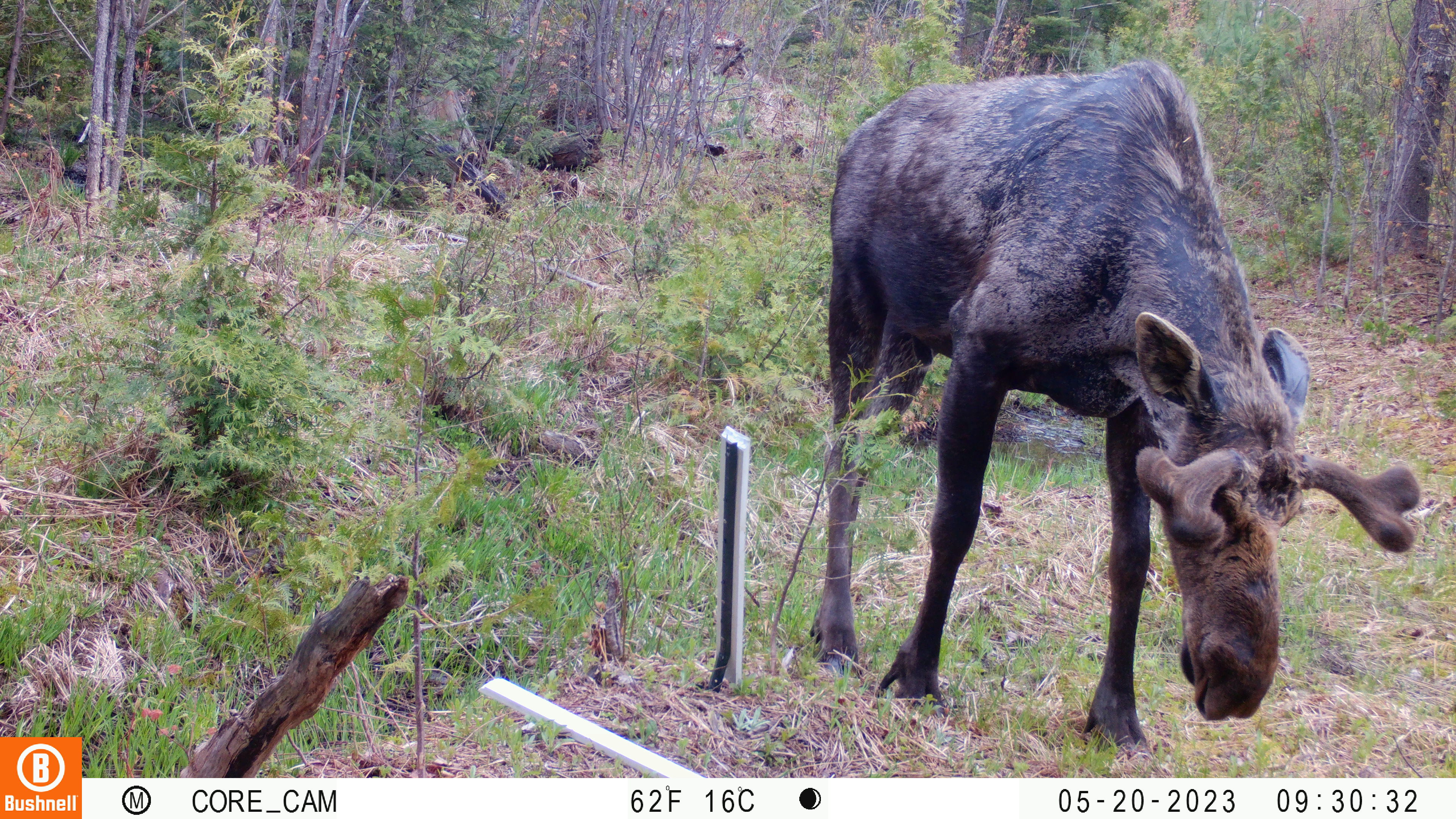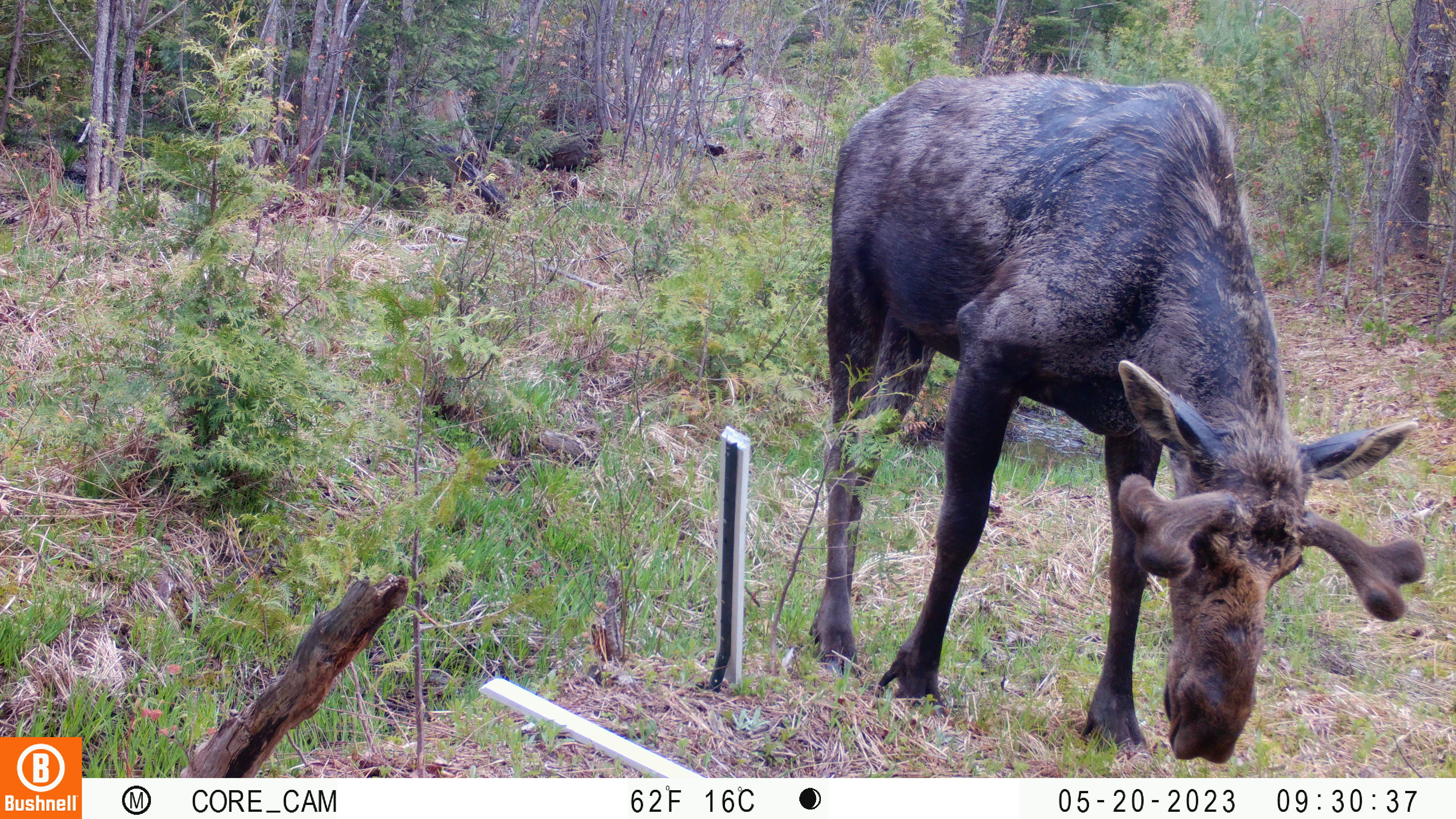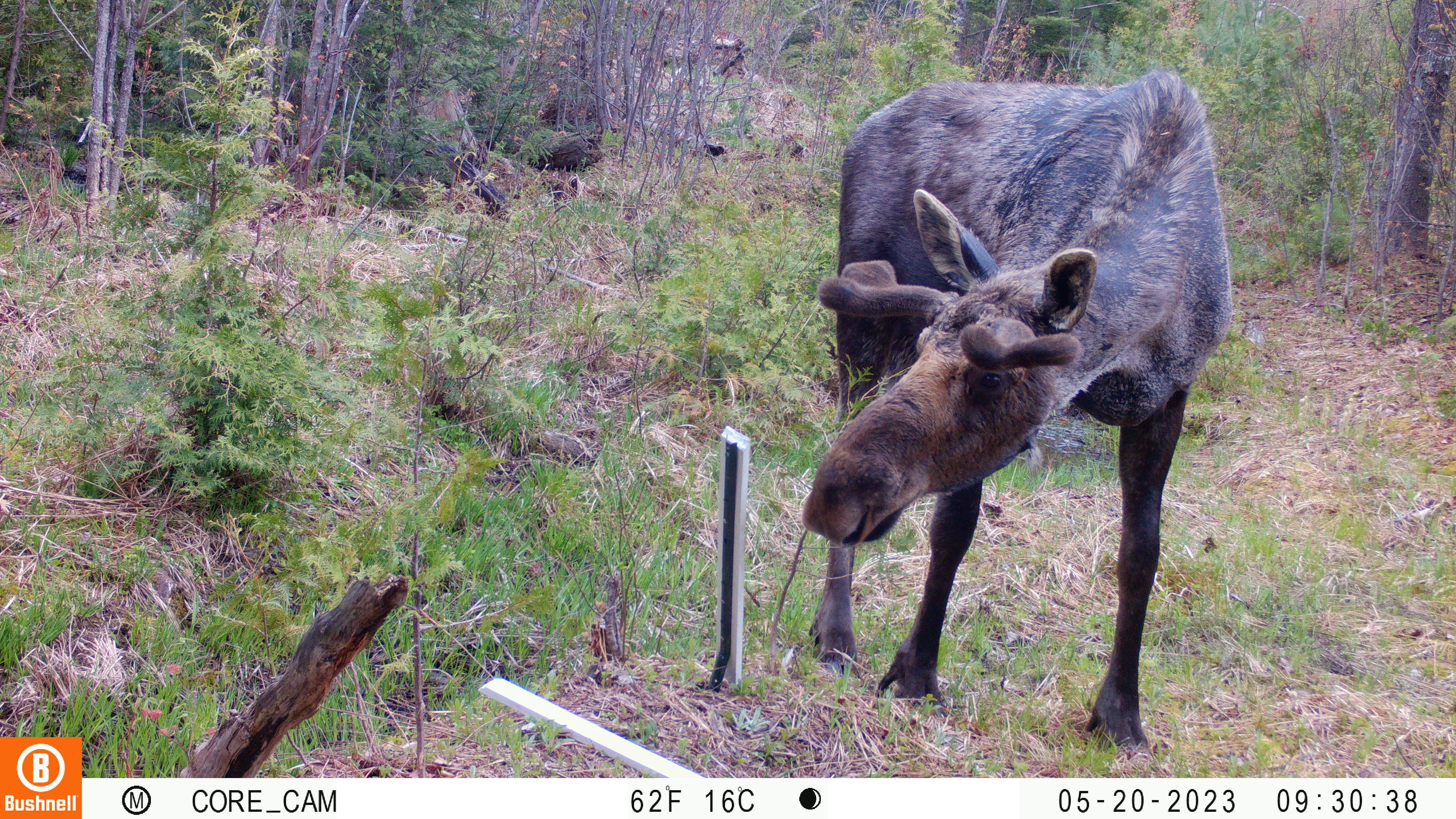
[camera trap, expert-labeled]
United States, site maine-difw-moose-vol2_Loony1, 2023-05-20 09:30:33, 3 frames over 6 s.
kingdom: Animalia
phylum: Chordata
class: Mammalia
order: Artiodactyla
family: Cervidae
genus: Alces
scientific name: Alces alces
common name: moose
Moose (Alces alces).